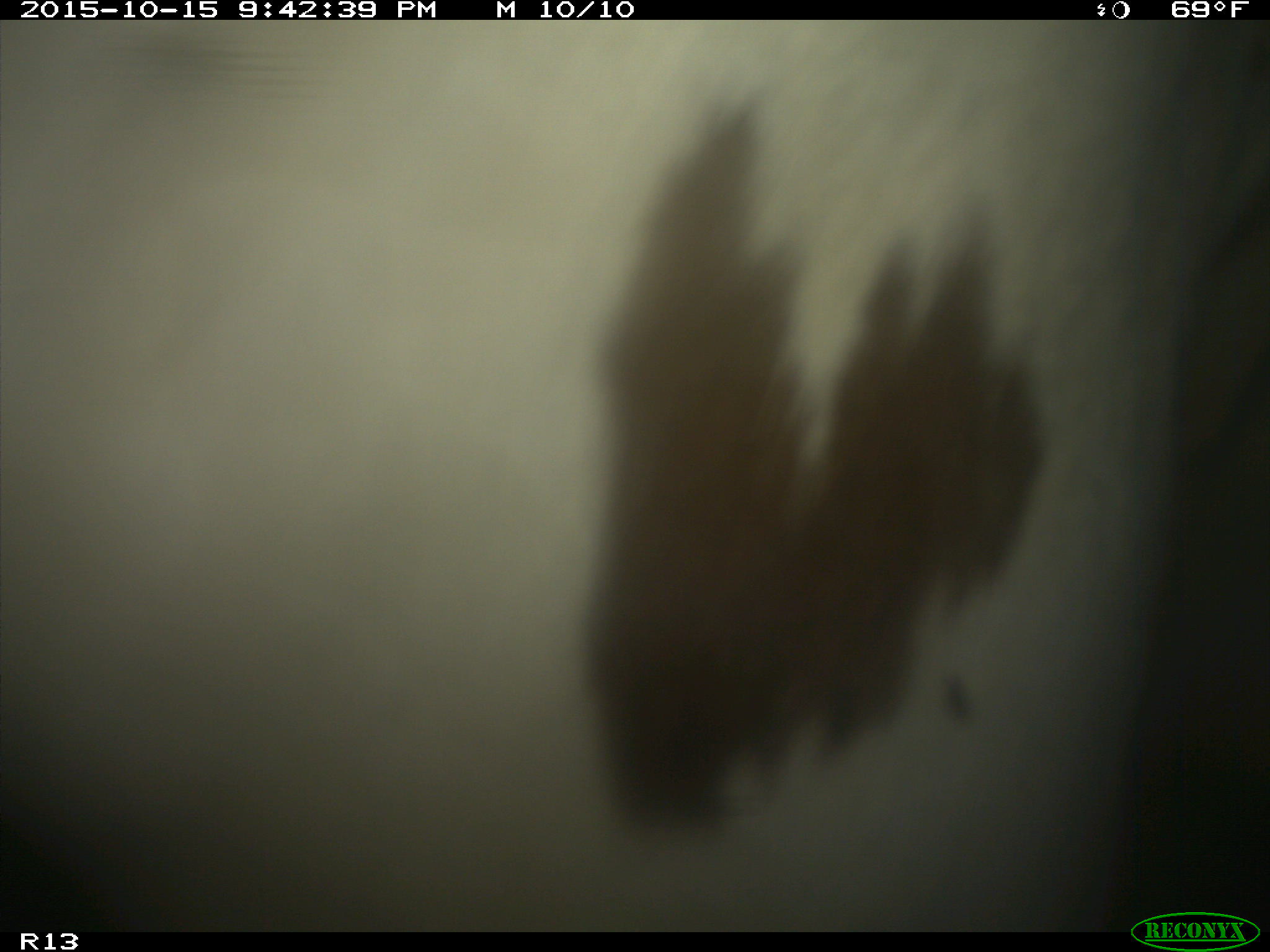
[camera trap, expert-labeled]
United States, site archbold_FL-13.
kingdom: Animalia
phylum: Chordata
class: Mammalia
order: Artiodactyla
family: Bovidae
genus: Bos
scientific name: Bos taurus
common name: domestic cow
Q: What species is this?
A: Bos taurus (domestic cow).